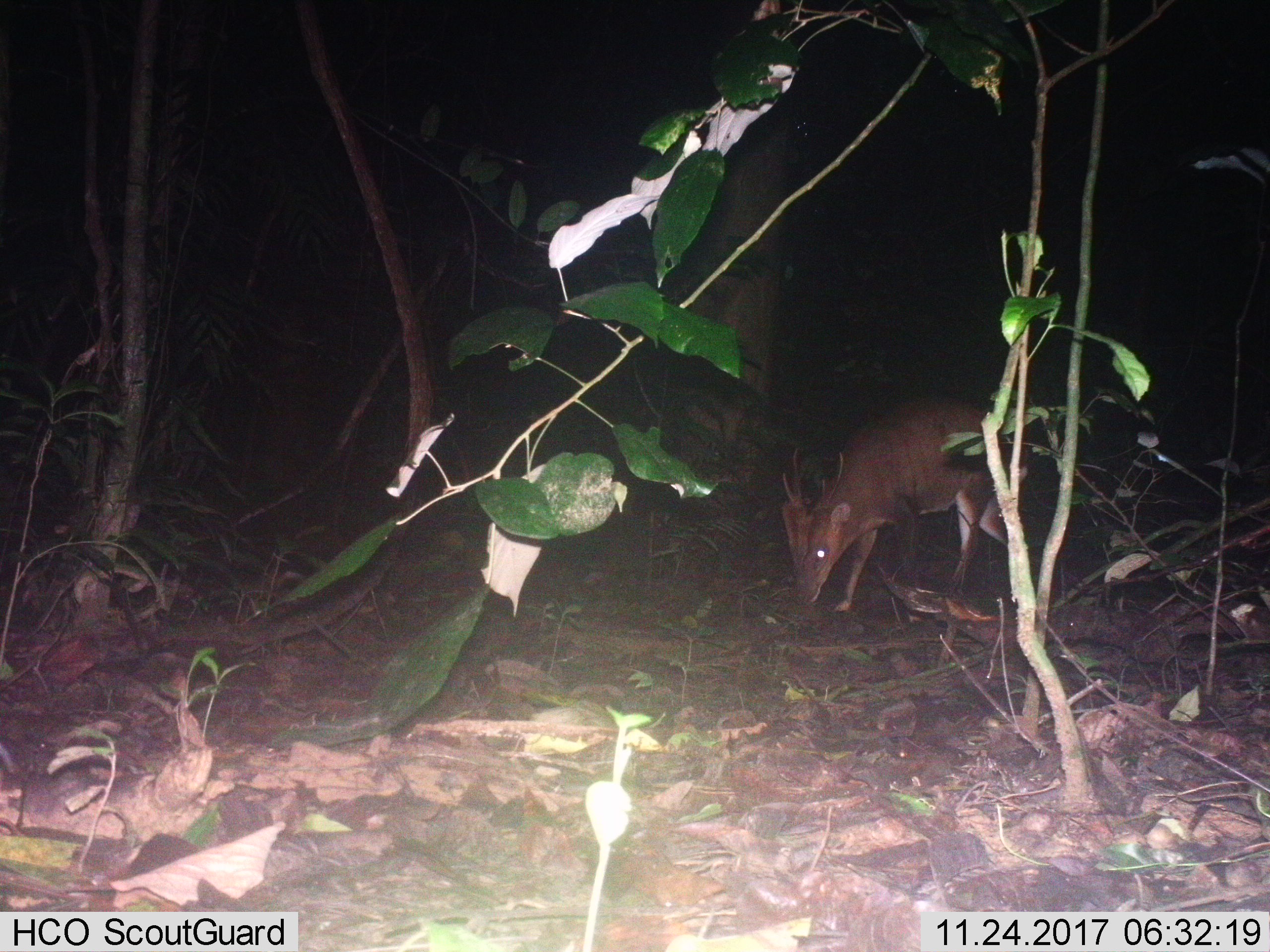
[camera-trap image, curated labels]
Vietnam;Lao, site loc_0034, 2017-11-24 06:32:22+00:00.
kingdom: Animalia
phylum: Chordata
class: Mammalia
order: Artiodactyla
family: Cervidae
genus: Muntiacus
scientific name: Muntiacus vuquangensis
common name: large-antlered muntjac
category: large antlered muntjac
Large antlered muntjac (large-antlered muntjac) (Muntiacus vuquangensis). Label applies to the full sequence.